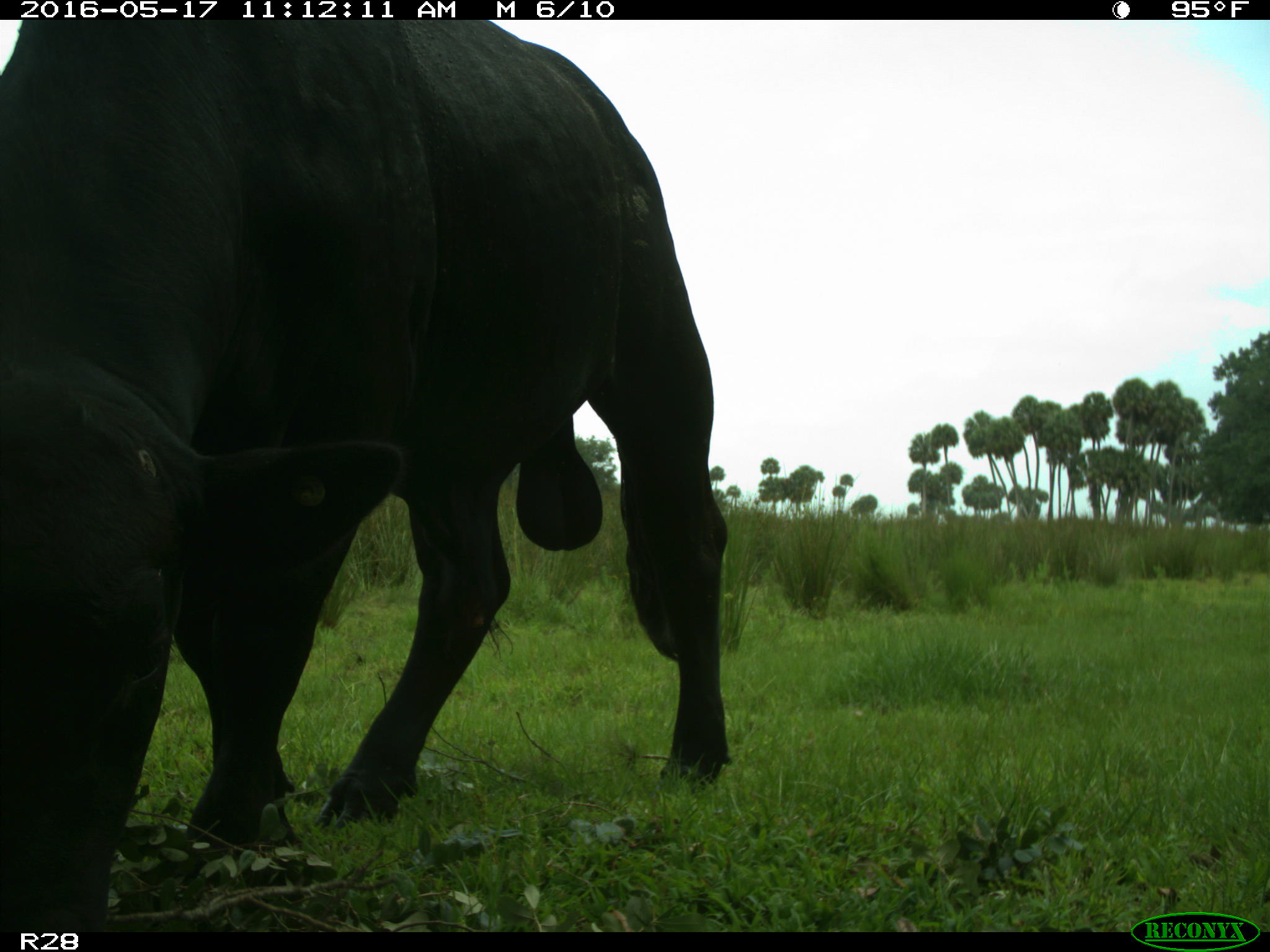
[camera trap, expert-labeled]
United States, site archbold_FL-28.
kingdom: Animalia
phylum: Chordata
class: Mammalia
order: Artiodactyla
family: Bovidae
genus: Bos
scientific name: Bos taurus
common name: domestic cow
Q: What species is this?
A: Bos taurus (domestic cow).